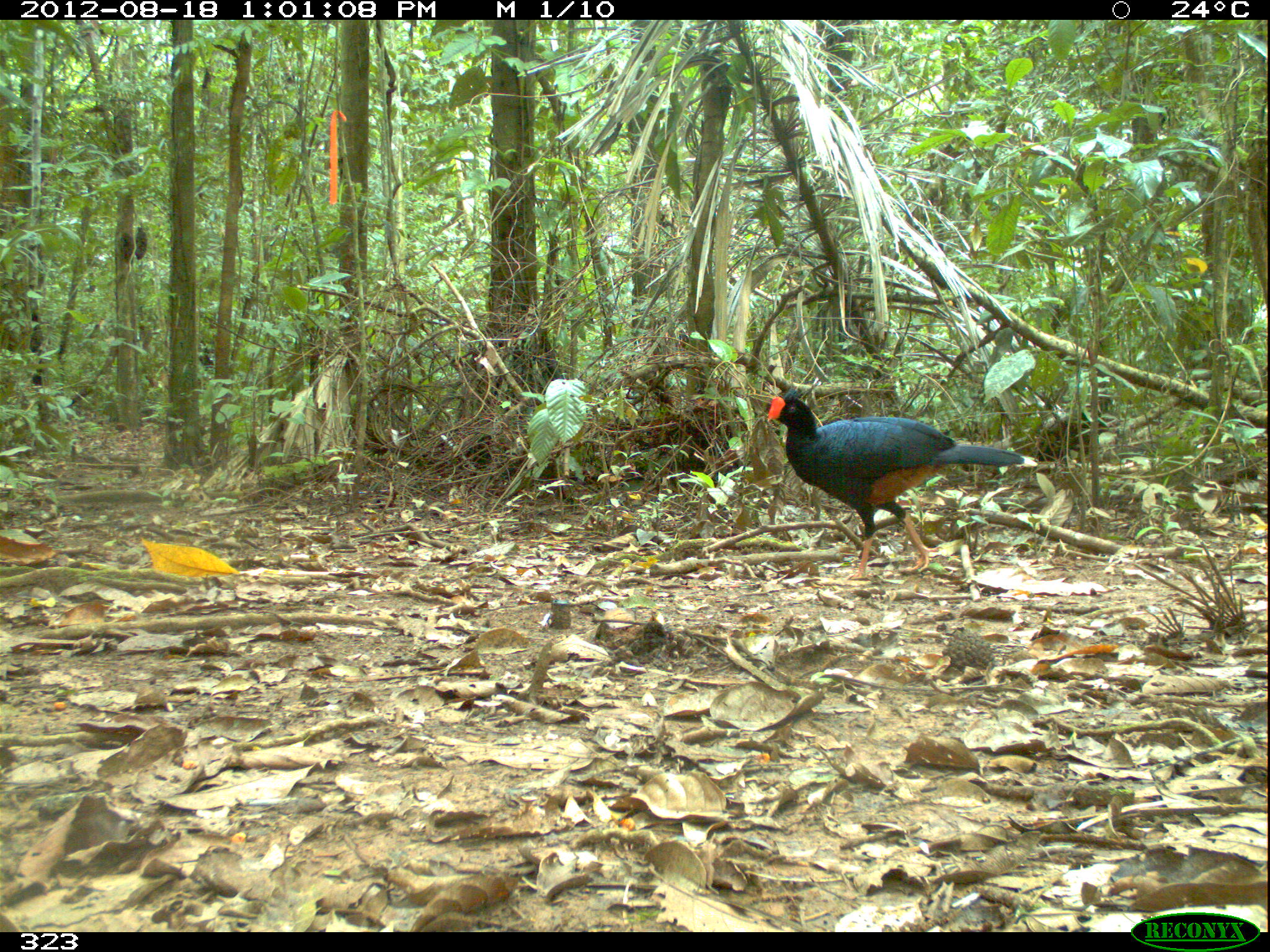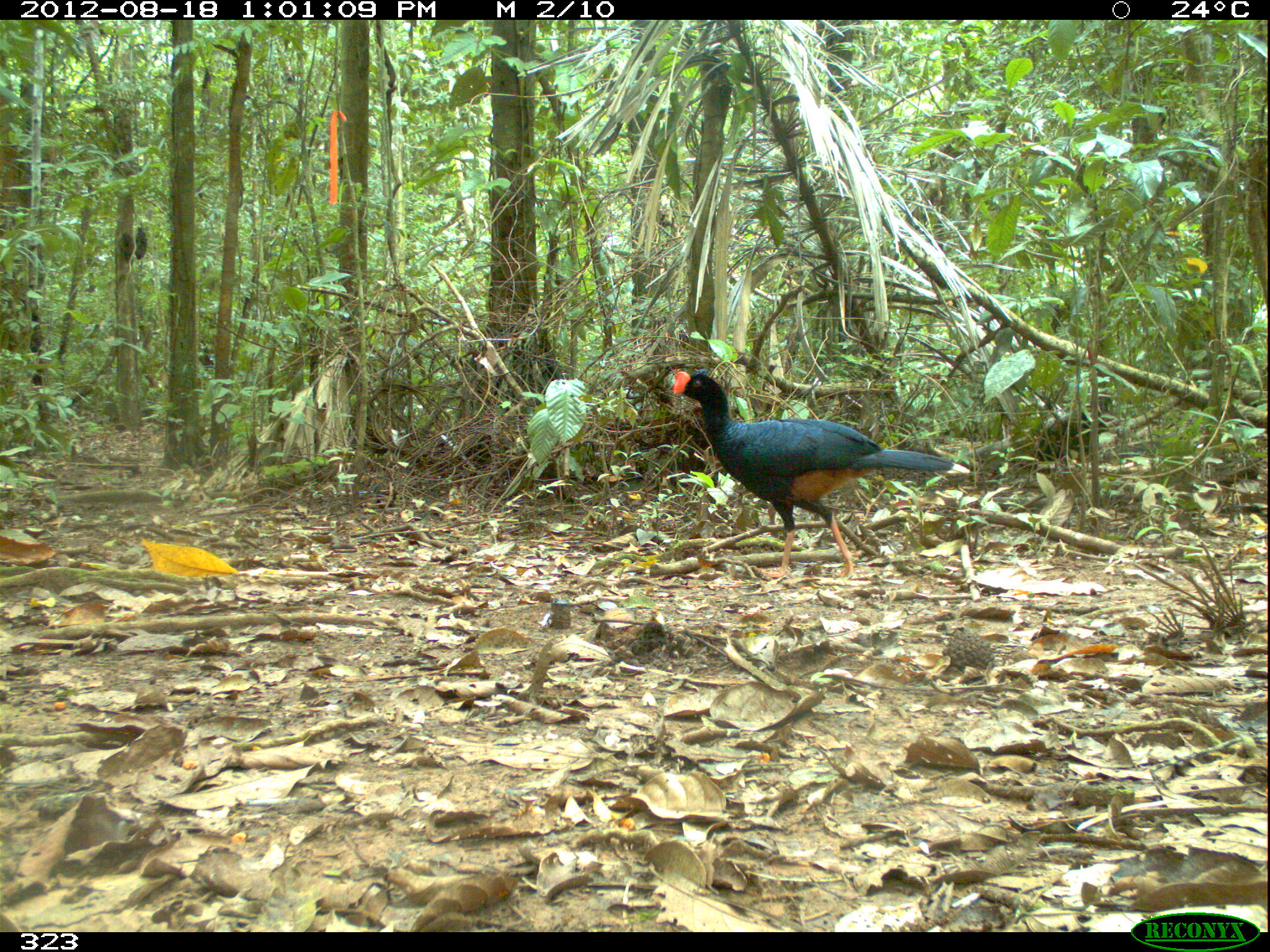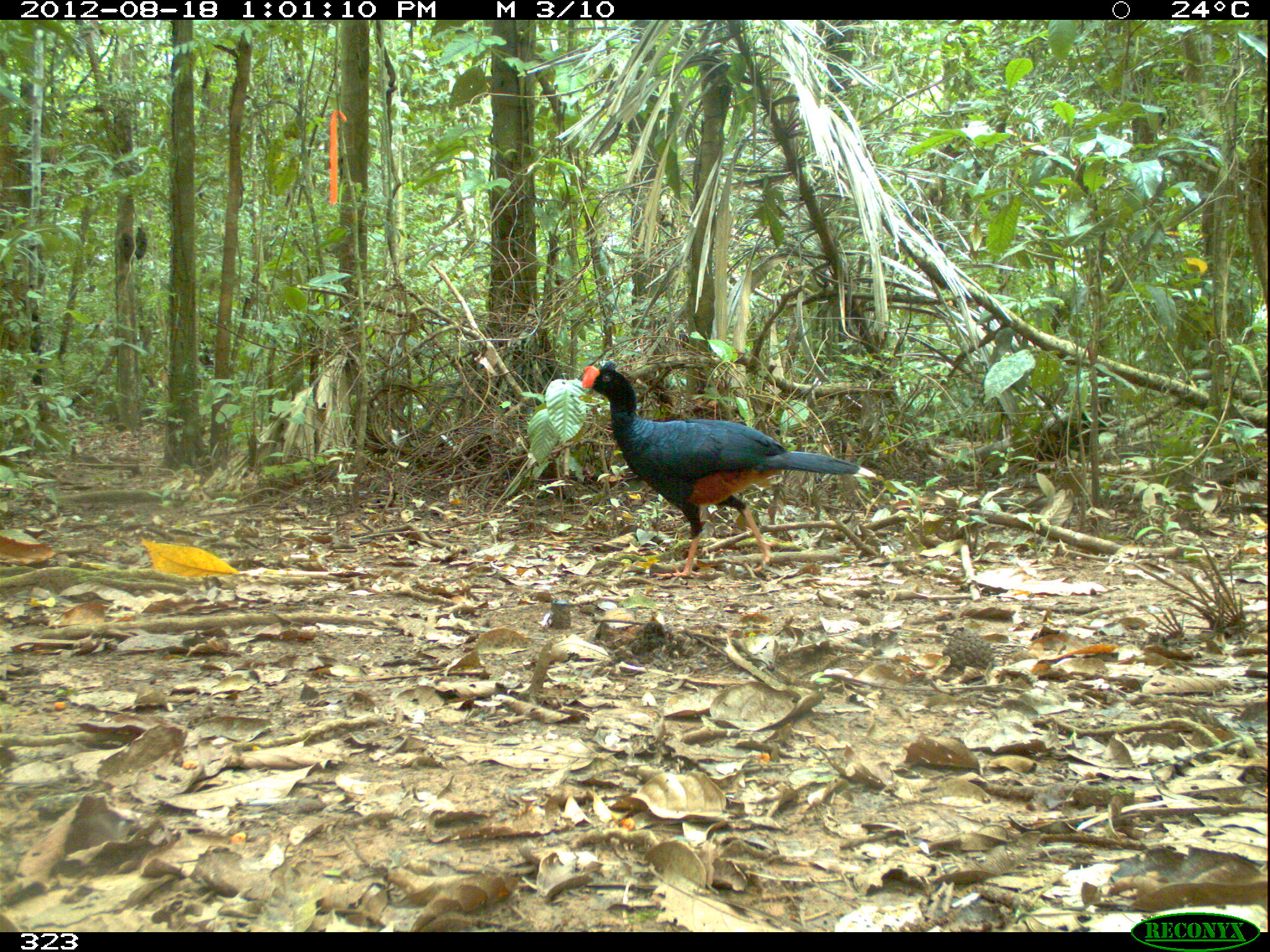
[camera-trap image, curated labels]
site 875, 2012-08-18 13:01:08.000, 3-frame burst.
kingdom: Animalia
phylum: Chordata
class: Aves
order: Galliformes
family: Cracidae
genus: Mitu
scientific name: Mitu tuberosum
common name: razor-billed curassow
Mitu tuberosum (razor-billed curassow).